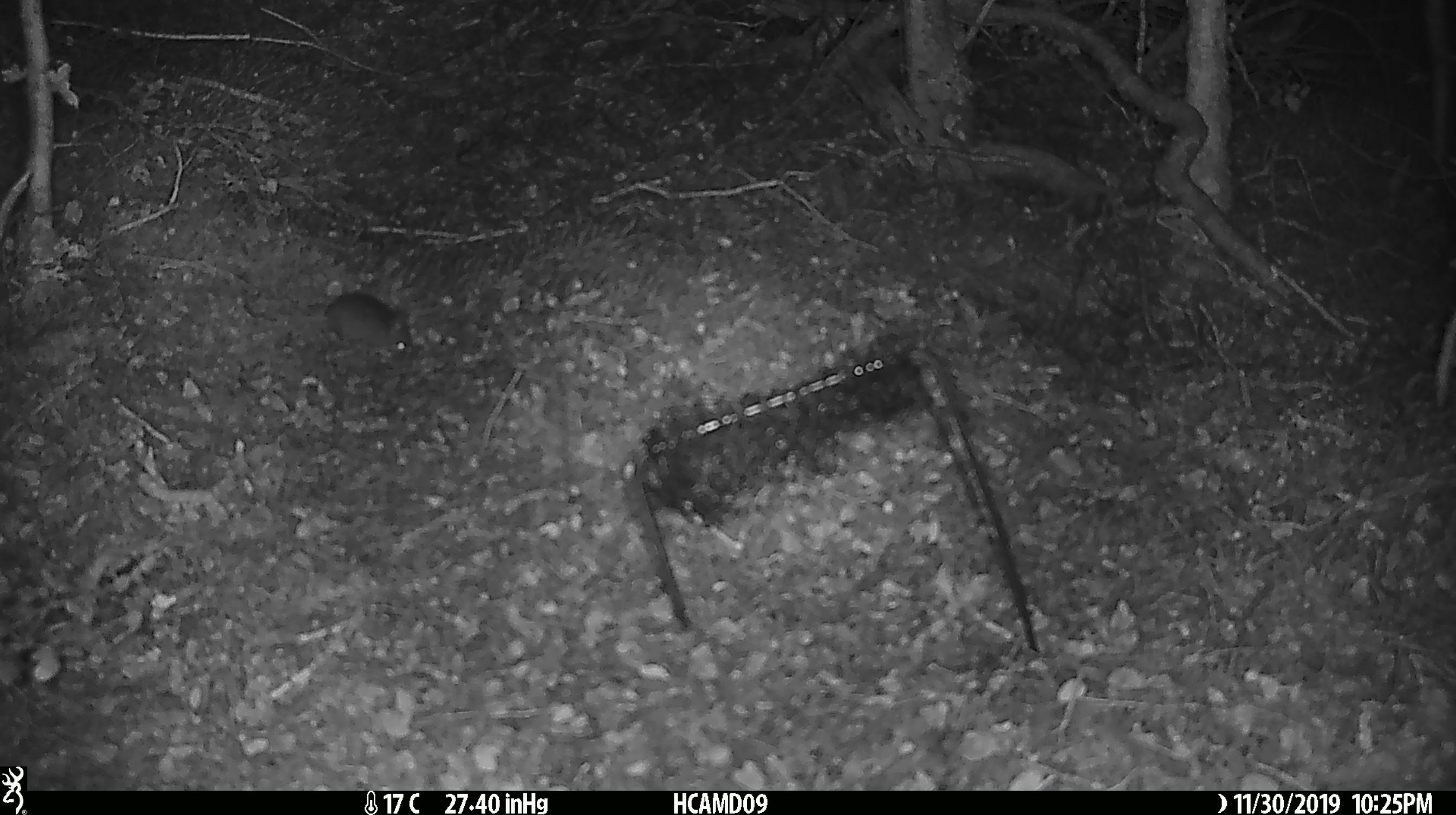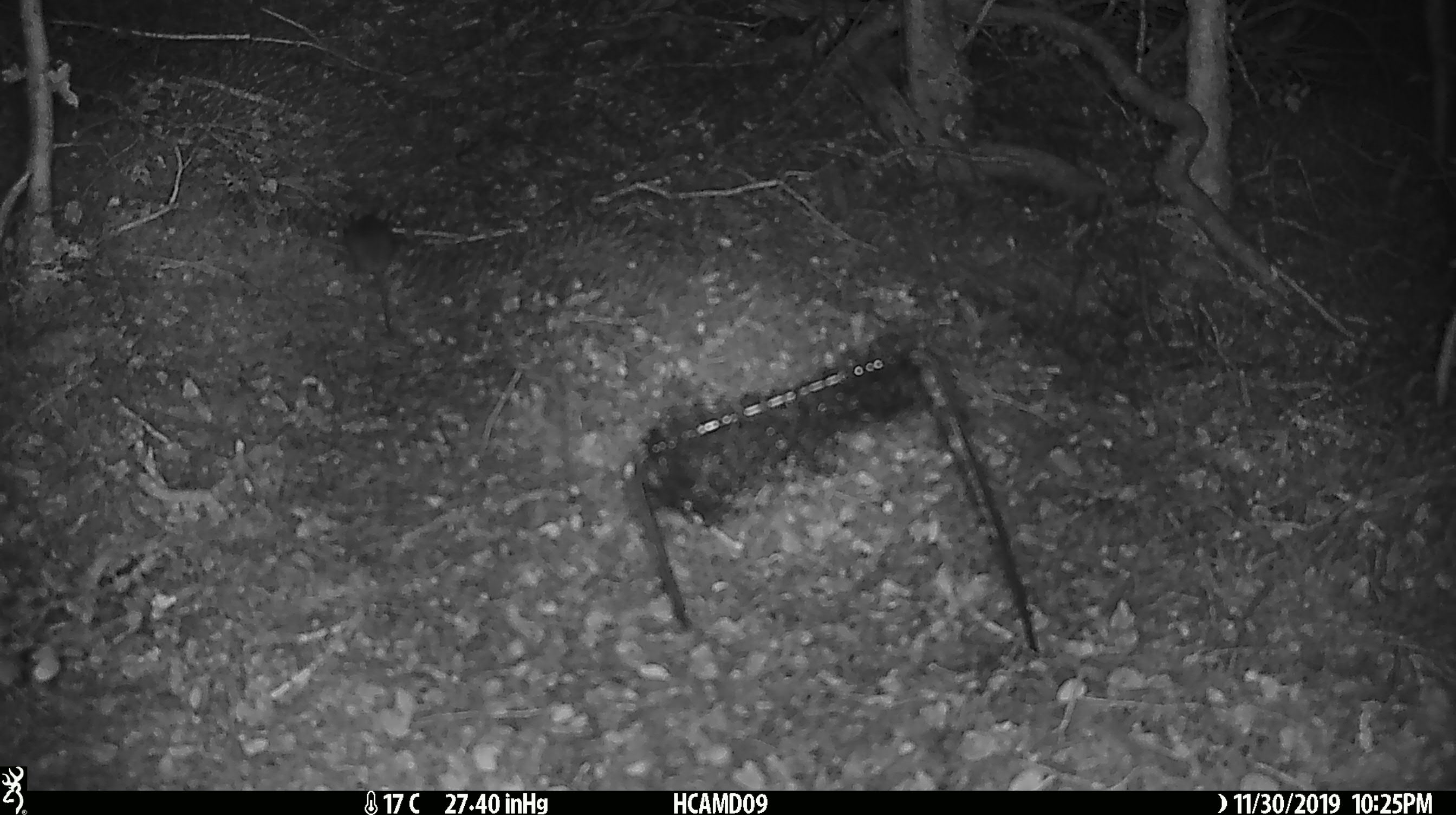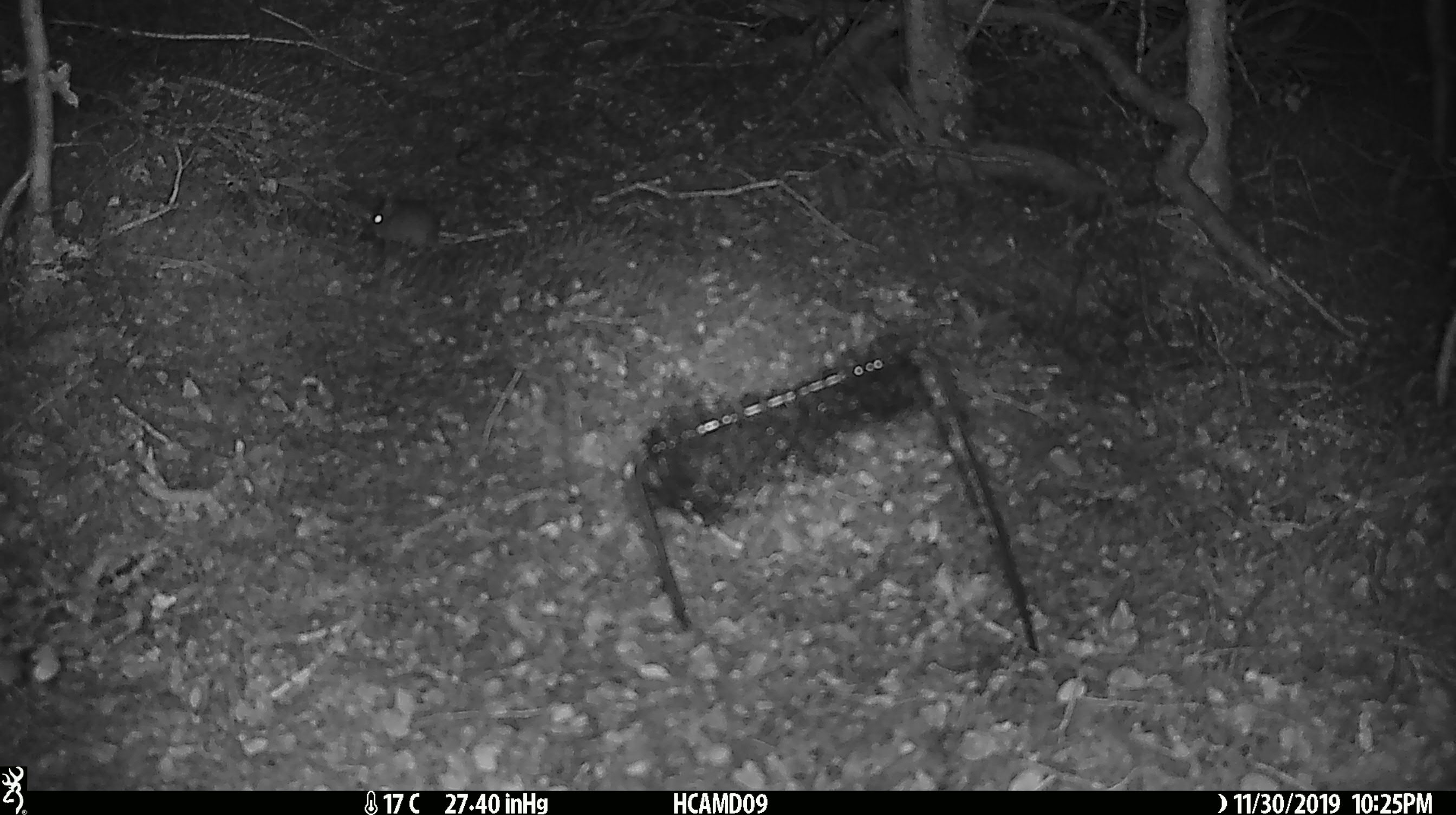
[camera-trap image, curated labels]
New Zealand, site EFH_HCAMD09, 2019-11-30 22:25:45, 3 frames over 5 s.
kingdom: Animalia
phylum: Chordata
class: Mammalia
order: Rodentia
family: Muridae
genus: Mus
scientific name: Mus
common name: mouse